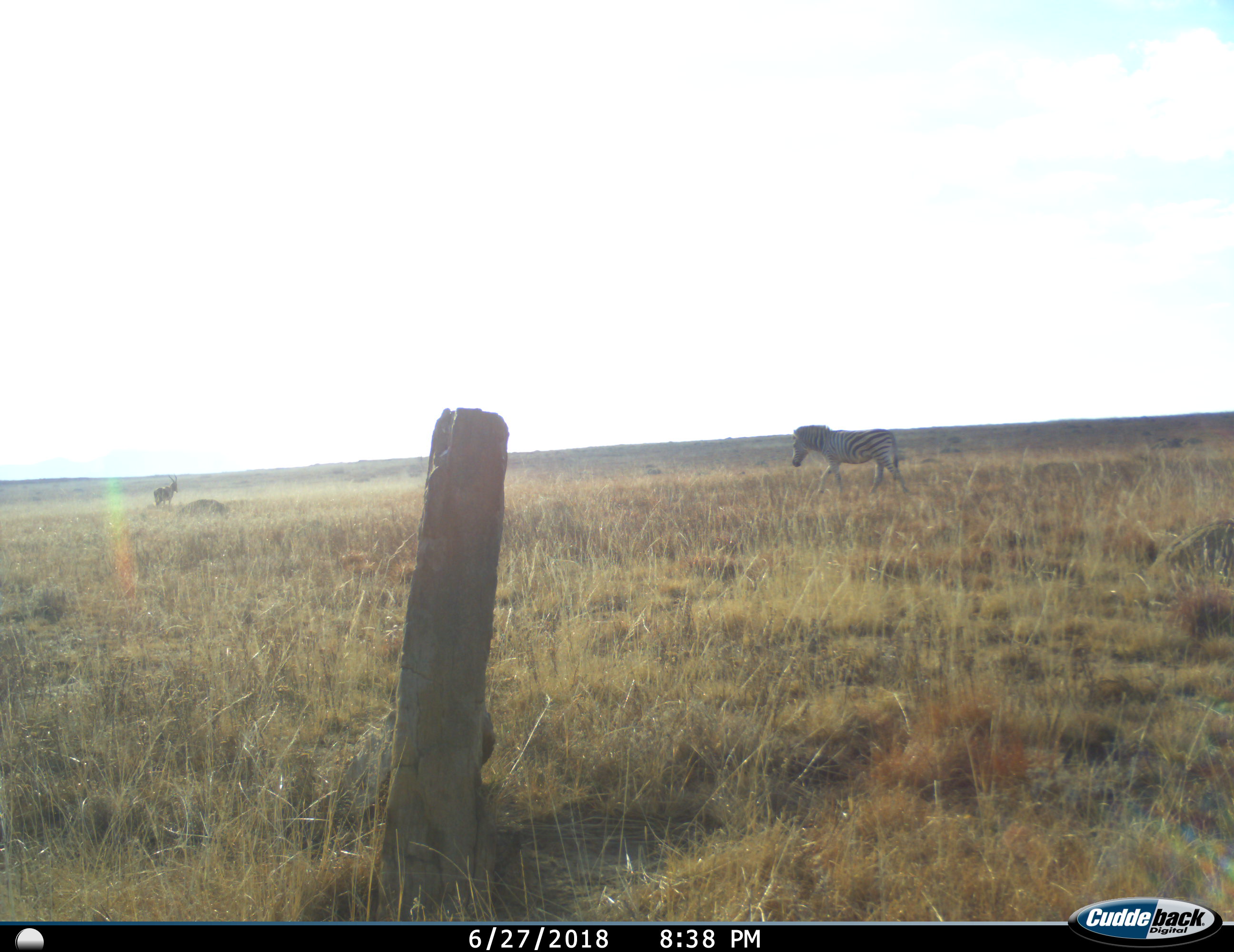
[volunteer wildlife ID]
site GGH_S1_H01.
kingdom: Animalia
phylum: Chordata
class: Mammalia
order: Perissodactyla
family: Equidae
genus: Equus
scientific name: Equus quagga burchellii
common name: burchell's zebra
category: zebraburchells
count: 1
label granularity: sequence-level